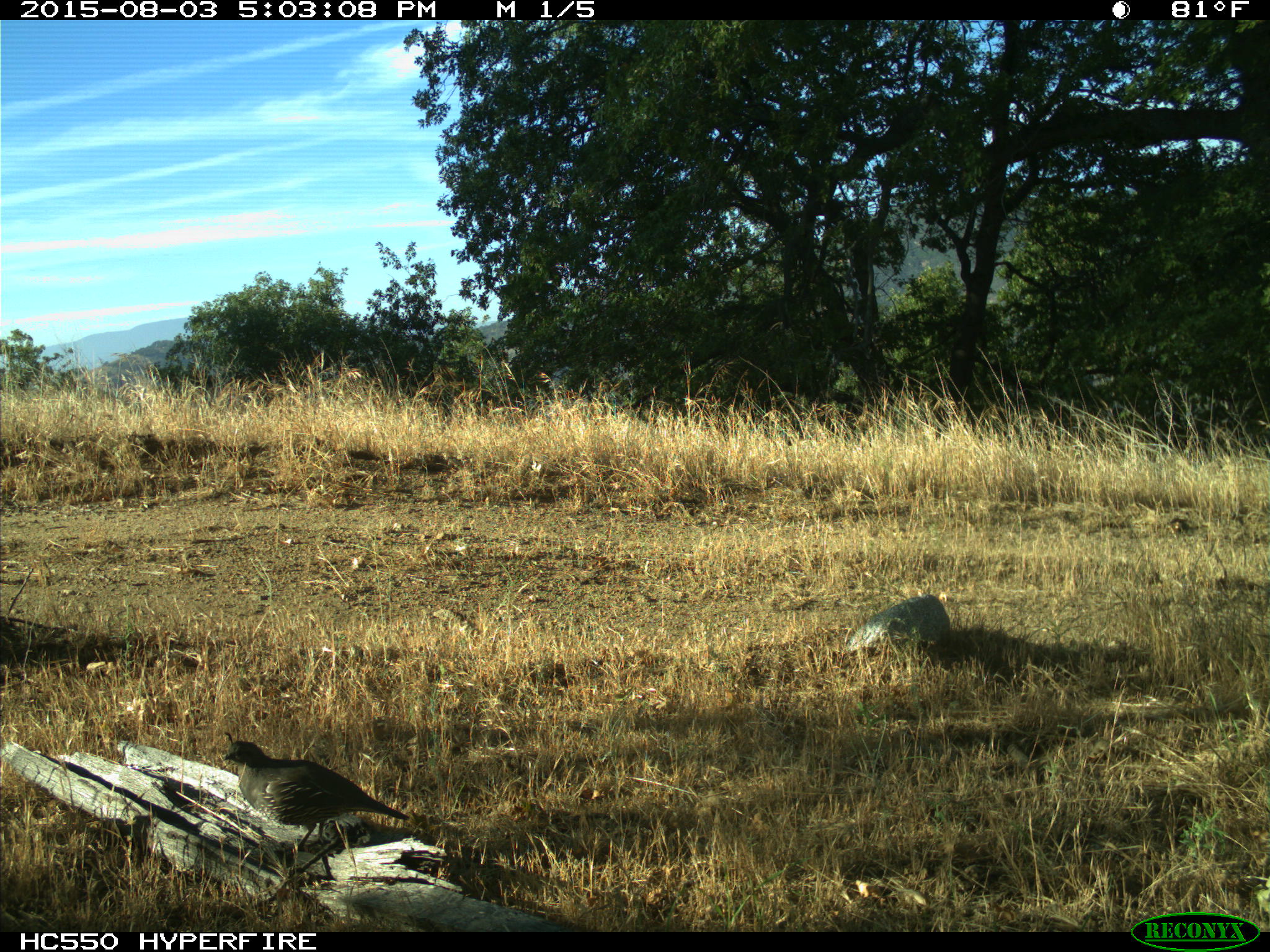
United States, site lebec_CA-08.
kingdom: Animalia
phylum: Chordata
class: Aves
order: Galliformes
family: Odontophoridae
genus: Callipepla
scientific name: Callipepla californica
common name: california quail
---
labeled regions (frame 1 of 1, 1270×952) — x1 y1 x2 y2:
animal: 223 739 410 880